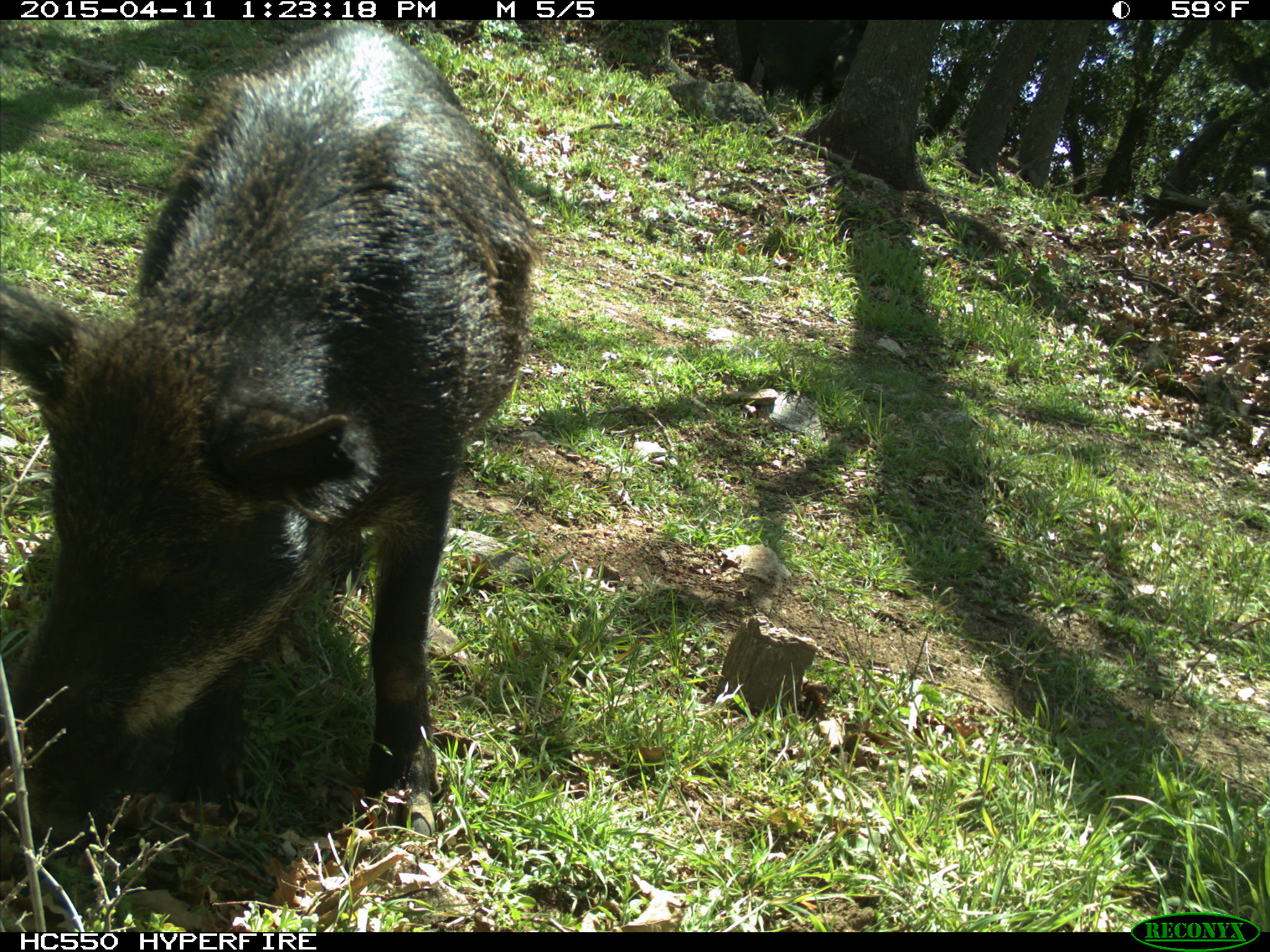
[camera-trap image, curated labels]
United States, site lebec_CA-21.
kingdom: Animalia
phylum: Chordata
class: Mammalia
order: Artiodactyla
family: Suidae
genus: Sus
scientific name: Sus scrofa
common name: wild boar